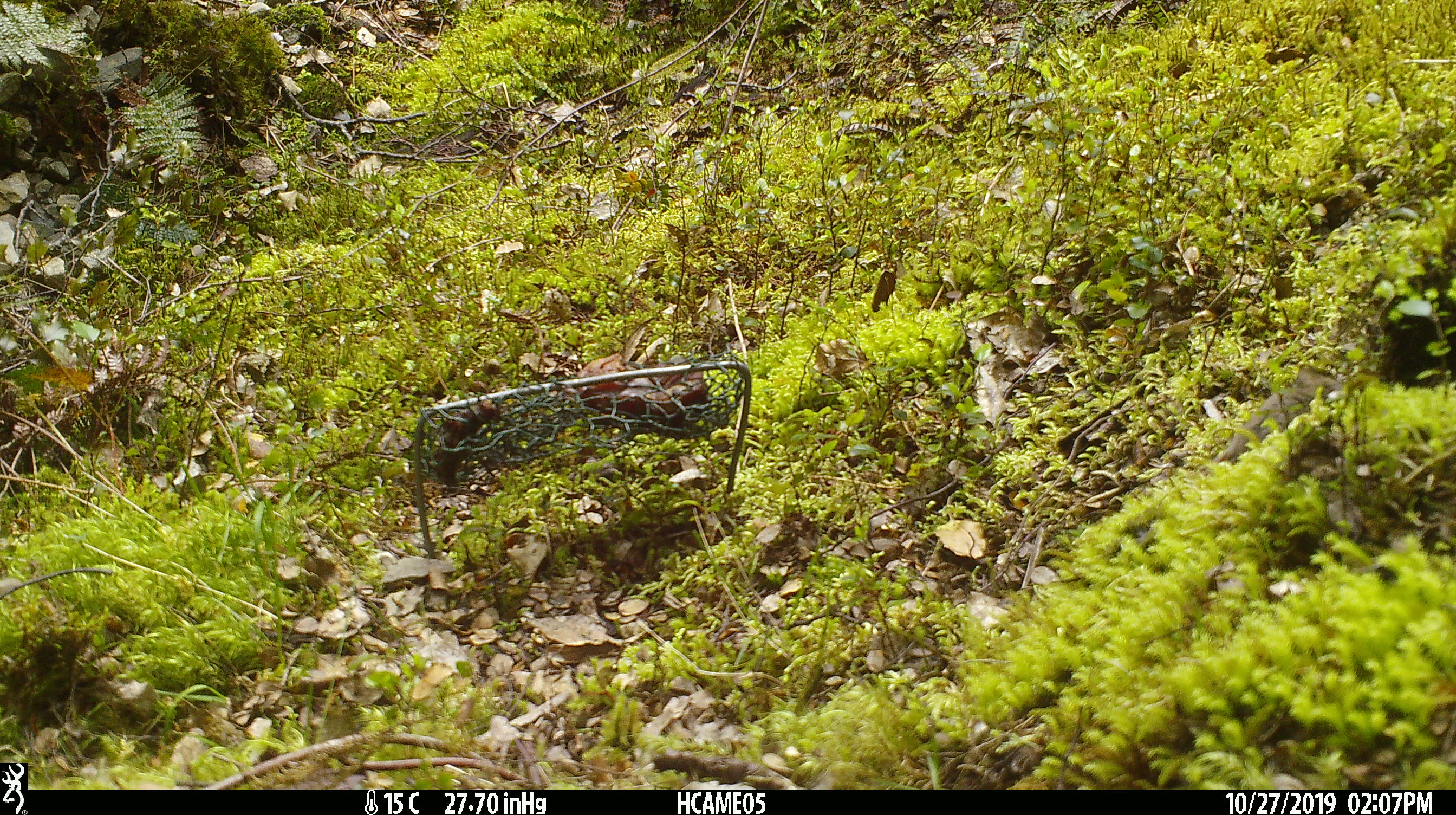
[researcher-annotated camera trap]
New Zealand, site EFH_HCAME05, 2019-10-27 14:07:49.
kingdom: Animalia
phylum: Chordata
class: Mammalia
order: Rodentia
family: Muridae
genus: Mus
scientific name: Mus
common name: mouse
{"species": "mouse (Mus)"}